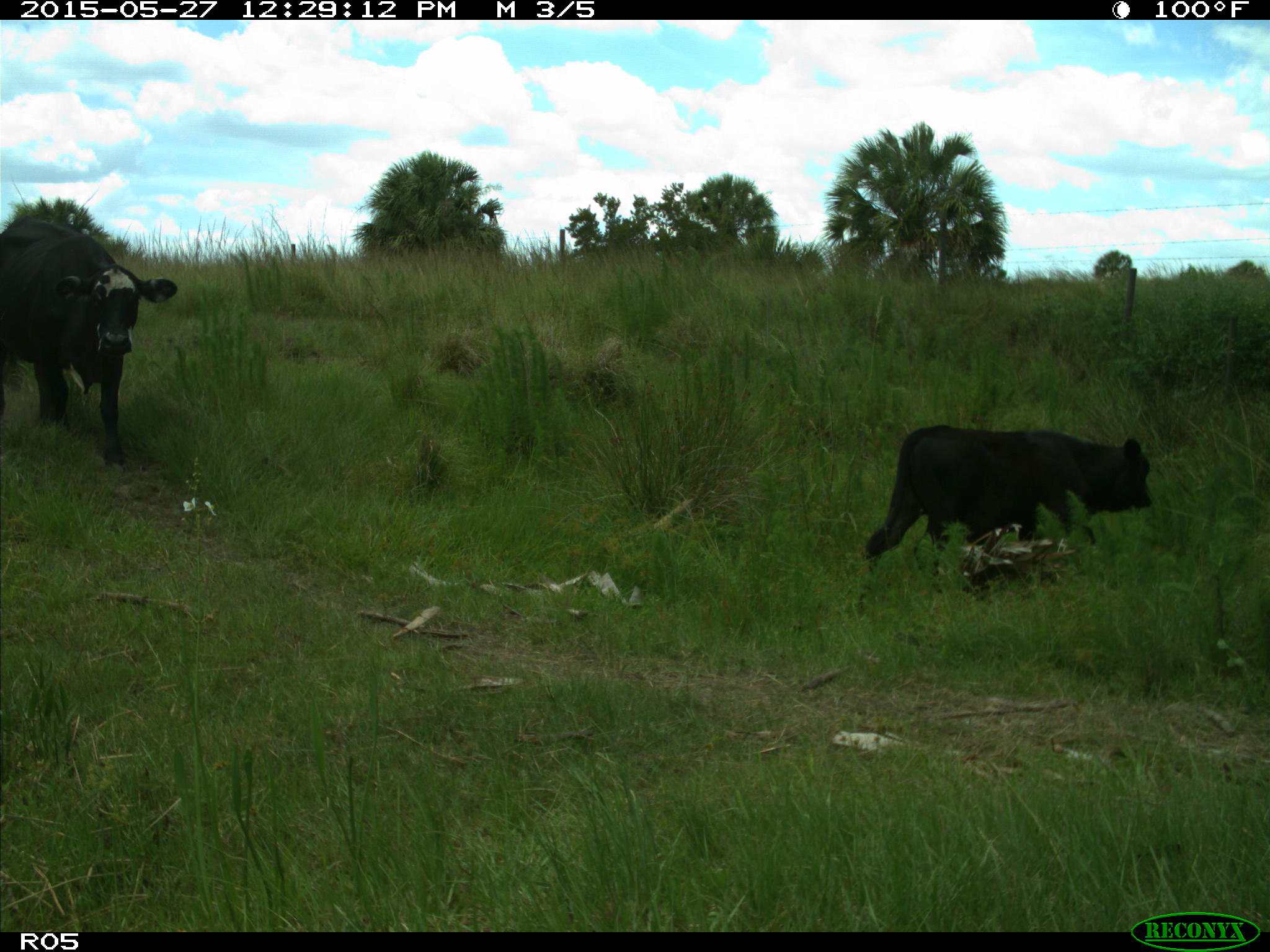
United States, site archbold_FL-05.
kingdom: Animalia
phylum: Chordata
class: Mammalia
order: Artiodactyla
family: Bovidae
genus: Bos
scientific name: Bos taurus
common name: domestic cow